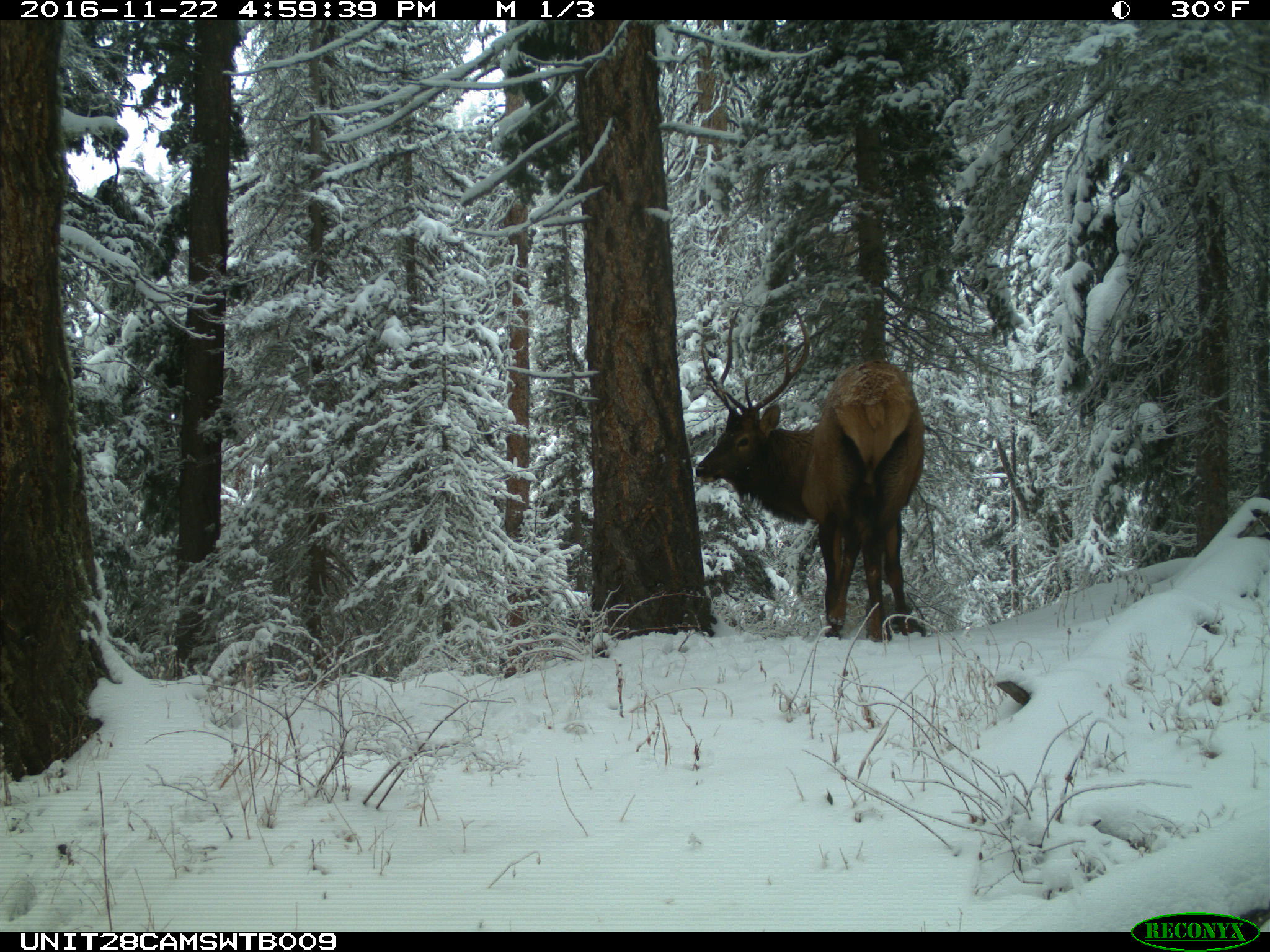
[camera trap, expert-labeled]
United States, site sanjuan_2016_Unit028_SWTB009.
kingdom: Animalia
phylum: Chordata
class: Mammalia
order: Artiodactyla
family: Cervidae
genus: Cervus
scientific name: Cervus elaphus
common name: red deer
Cervus elaphus (red deer).